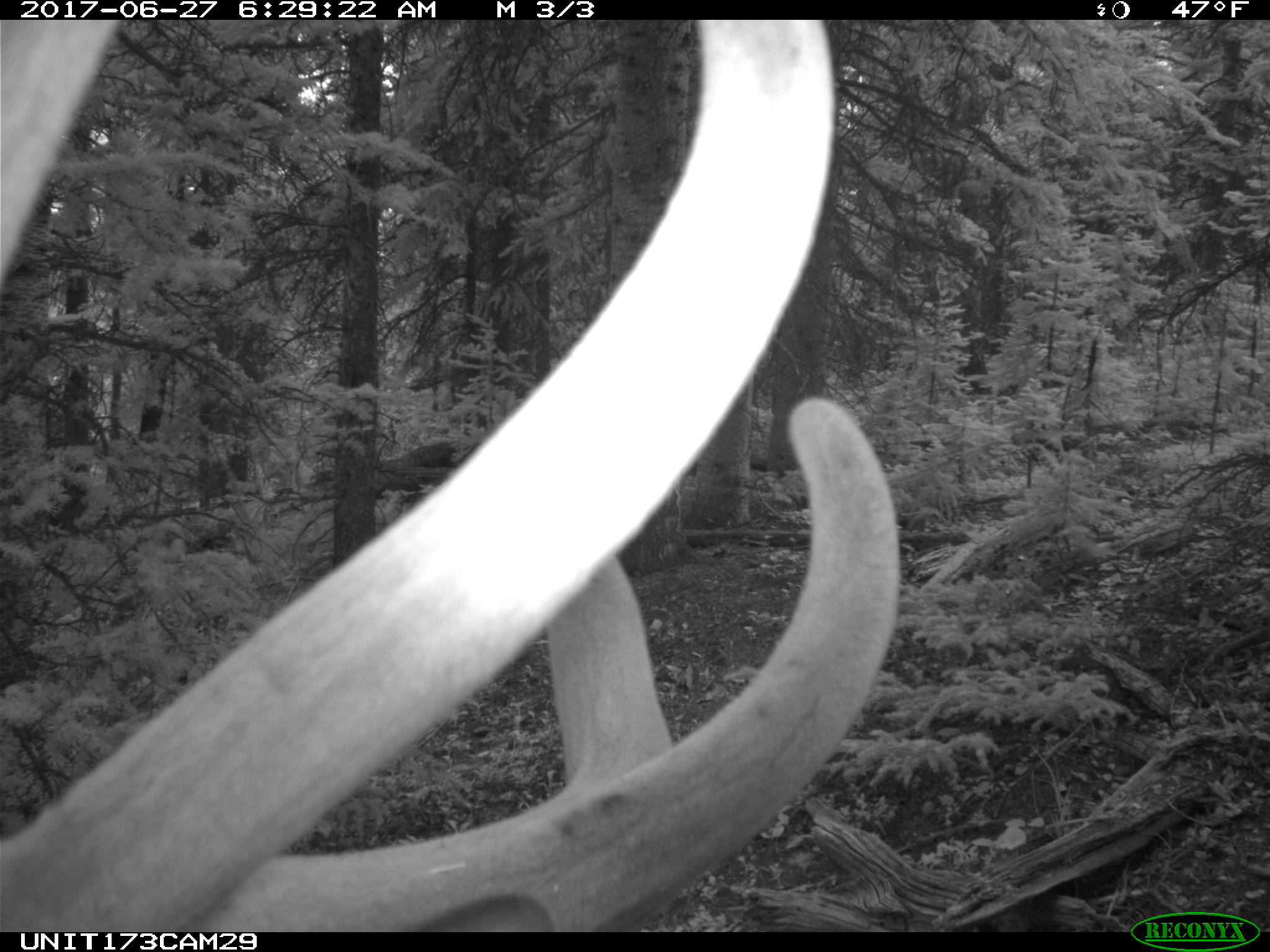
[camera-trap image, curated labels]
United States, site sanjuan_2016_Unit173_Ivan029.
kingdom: Animalia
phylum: Chordata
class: Mammalia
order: Artiodactyla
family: Cervidae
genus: Cervus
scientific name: Cervus elaphus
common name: red deer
Cervus elaphus (red deer).